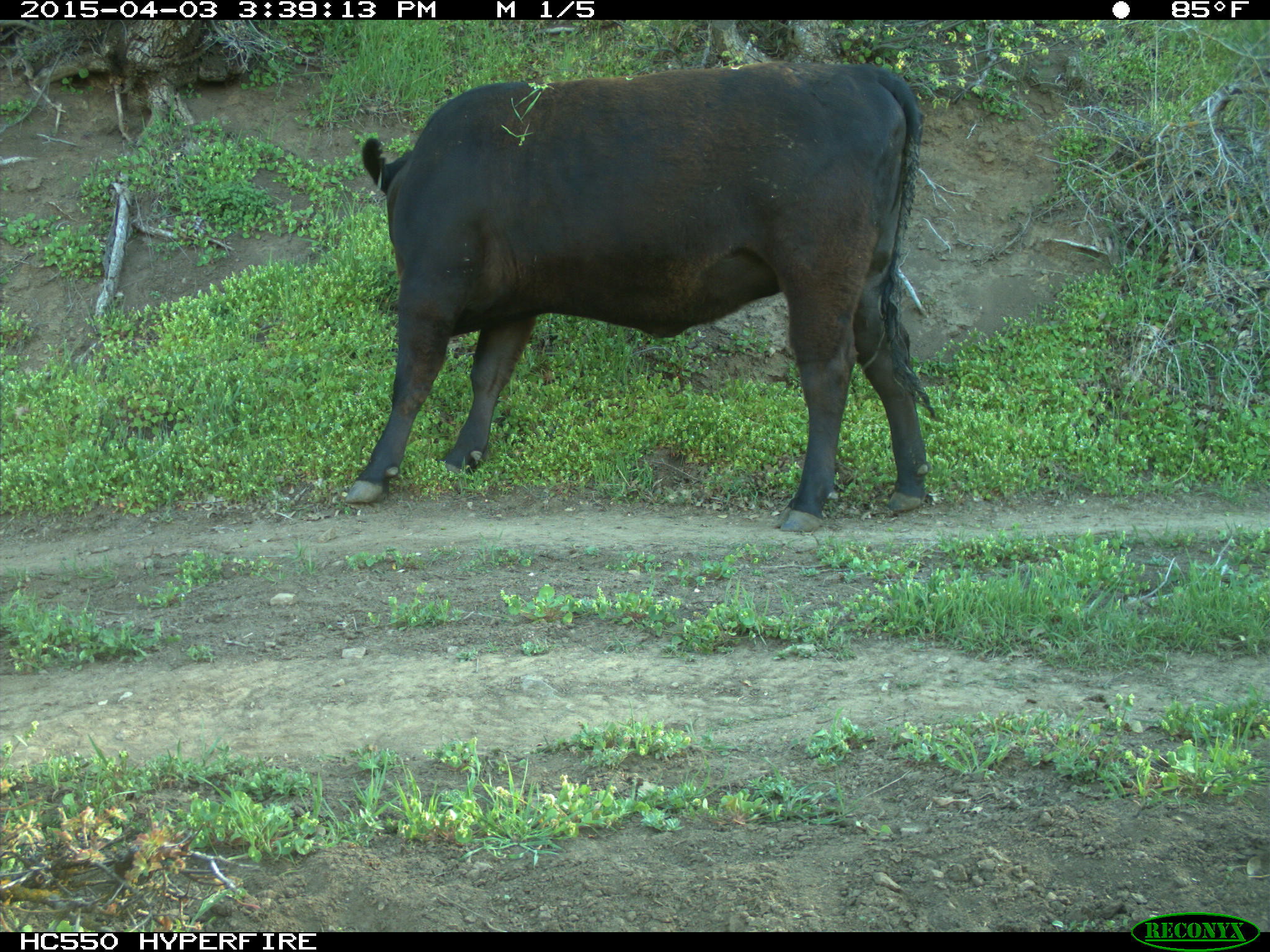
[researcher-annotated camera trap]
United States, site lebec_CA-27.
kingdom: Animalia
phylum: Chordata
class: Mammalia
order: Artiodactyla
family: Bovidae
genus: Bos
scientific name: Bos taurus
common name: domestic cow